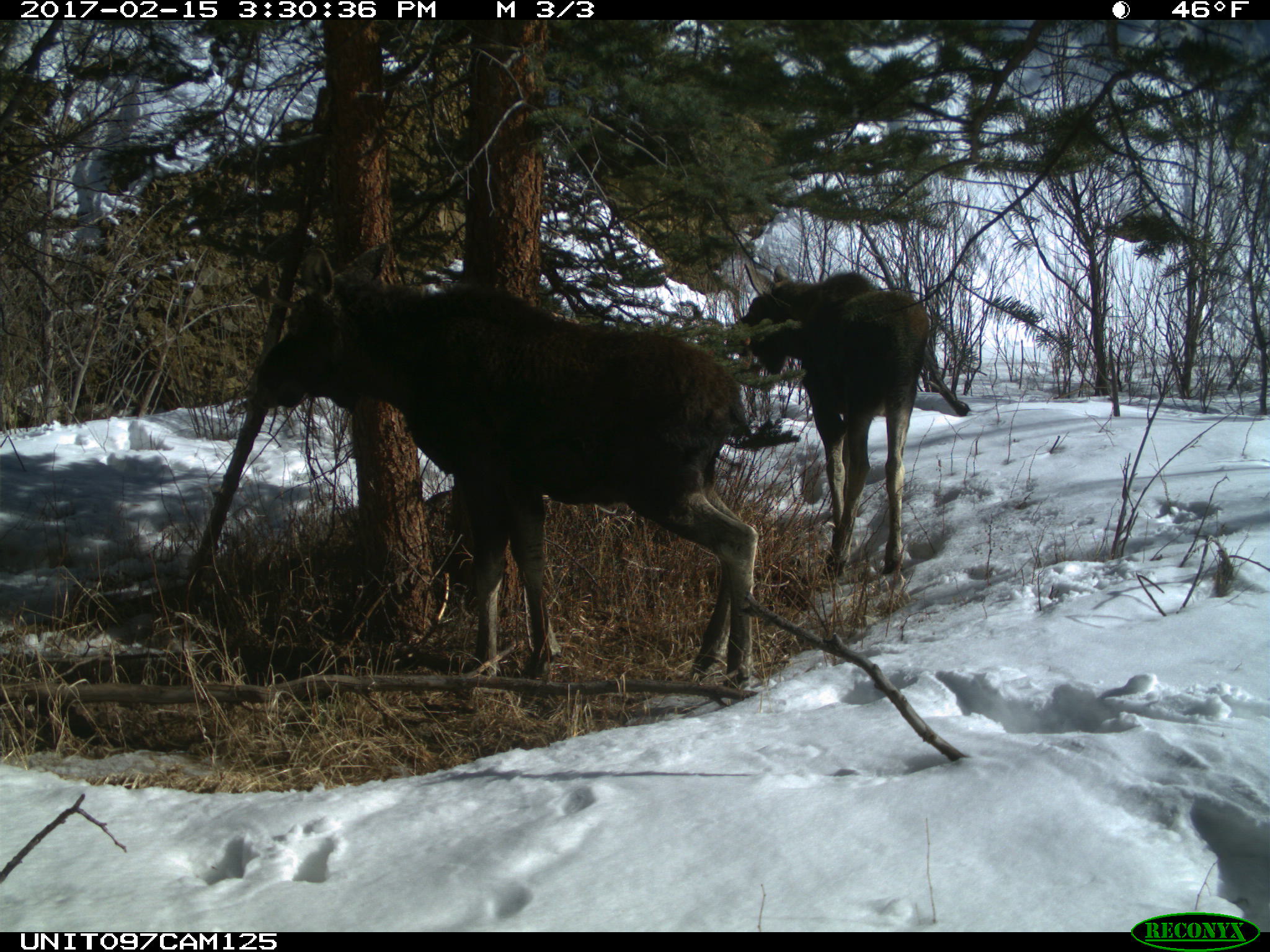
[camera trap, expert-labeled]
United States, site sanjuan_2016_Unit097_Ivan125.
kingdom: Animalia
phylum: Chordata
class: Mammalia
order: Artiodactyla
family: Cervidae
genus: Alces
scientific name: Alces alces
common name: moose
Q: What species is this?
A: Alces alces (moose).